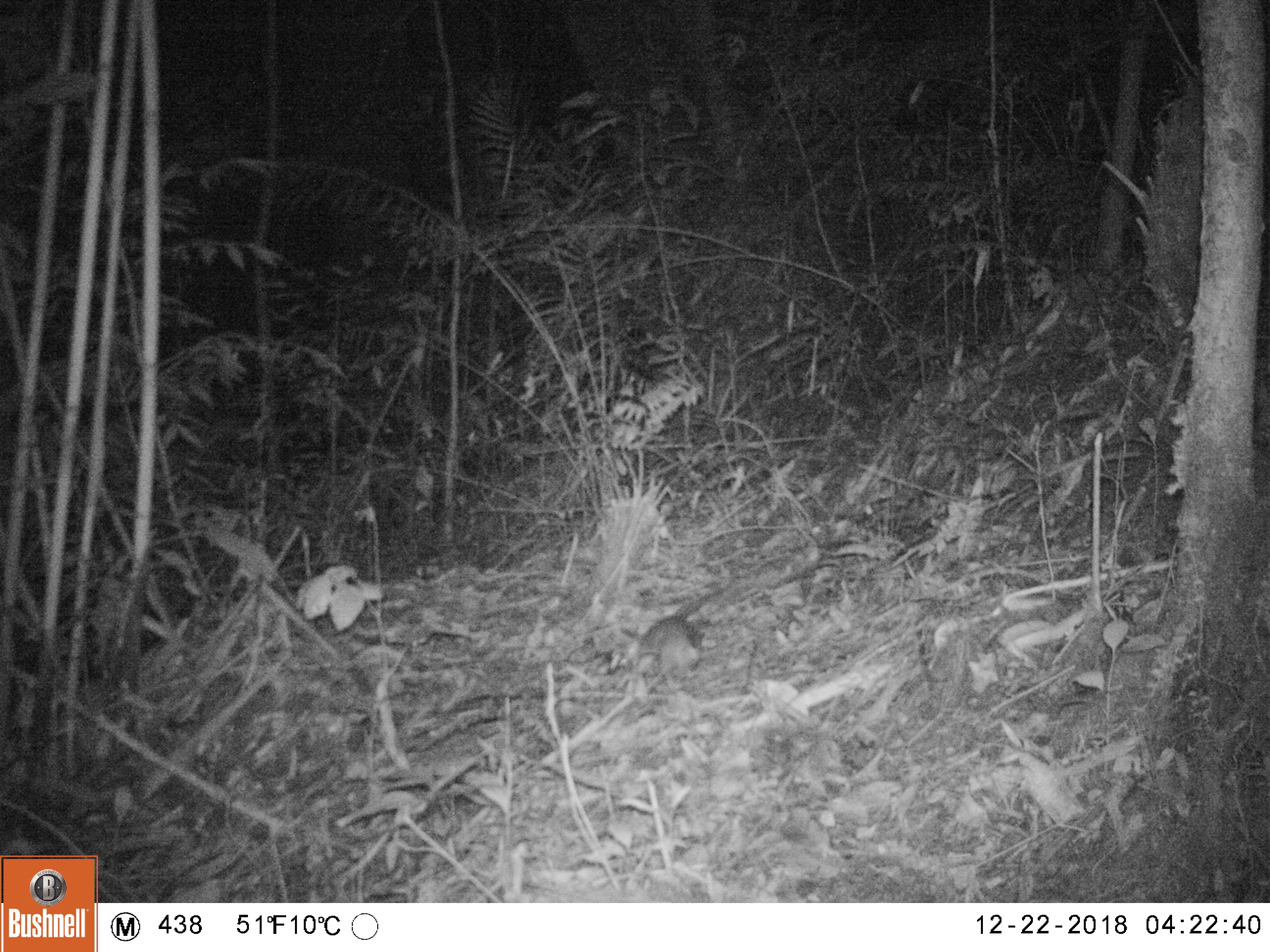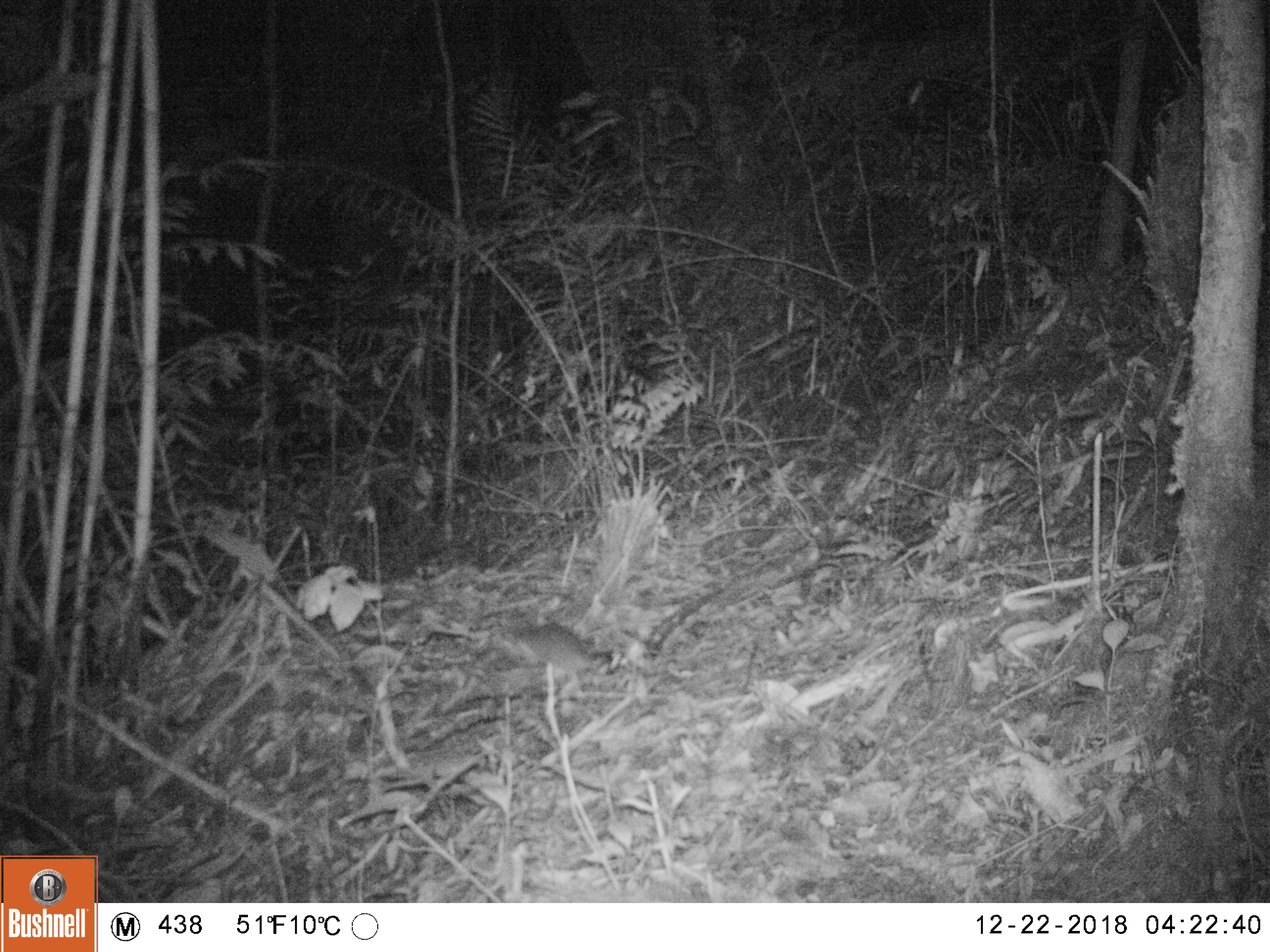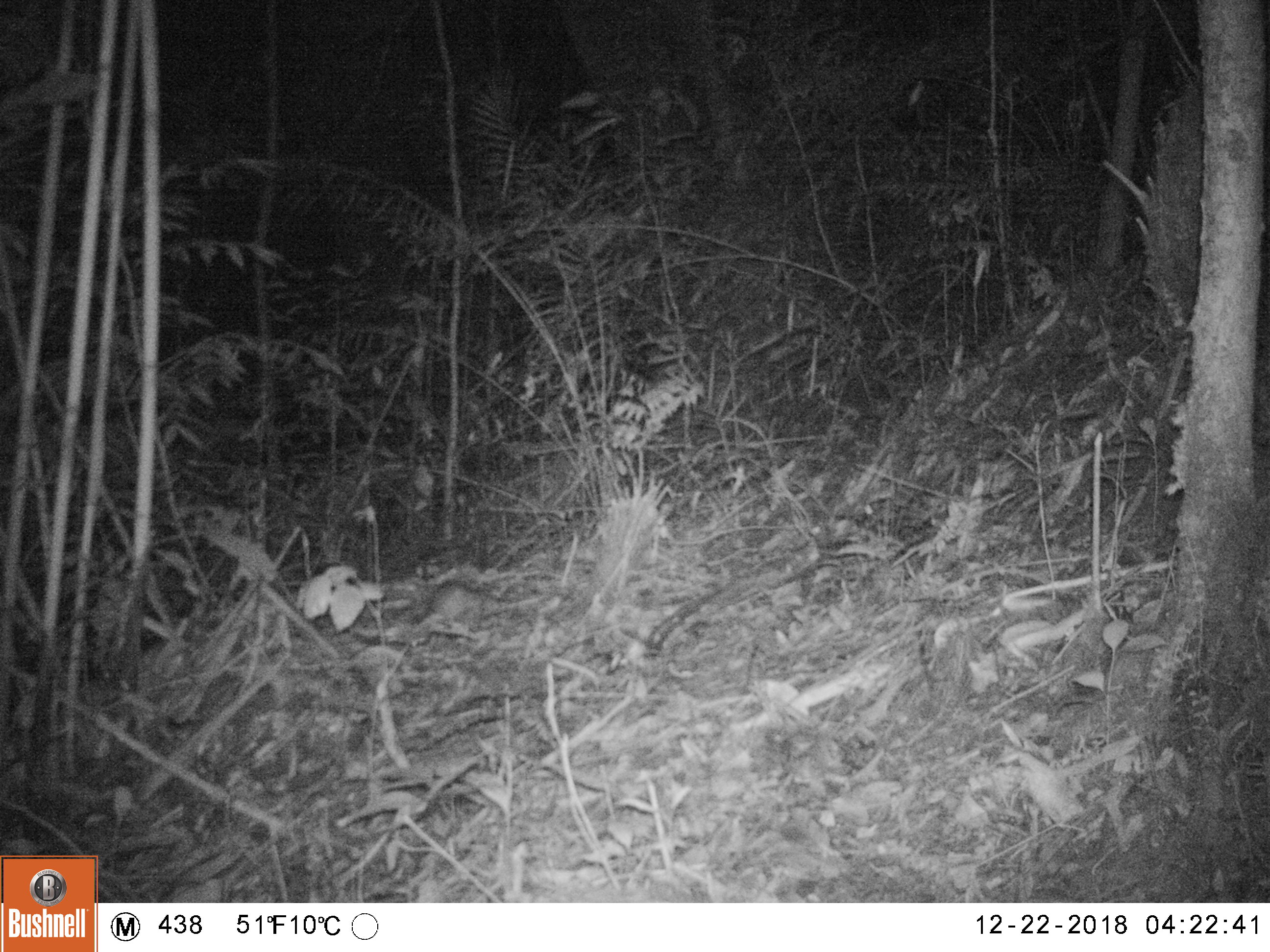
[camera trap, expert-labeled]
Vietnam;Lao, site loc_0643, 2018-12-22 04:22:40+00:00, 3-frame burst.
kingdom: Animalia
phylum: Chordata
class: Mammalia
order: Rodentia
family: Muridae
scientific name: Muridae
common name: old-world mice and rats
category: unidentified murid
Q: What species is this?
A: Unidentified murid (old-world mice and rats) (Muridae).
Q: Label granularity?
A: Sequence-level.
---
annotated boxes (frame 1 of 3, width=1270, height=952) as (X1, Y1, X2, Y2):
unidentified murid: (617, 615, 705, 683)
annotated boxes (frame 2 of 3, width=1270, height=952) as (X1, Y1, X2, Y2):
unidentified murid: (511, 620, 612, 684)